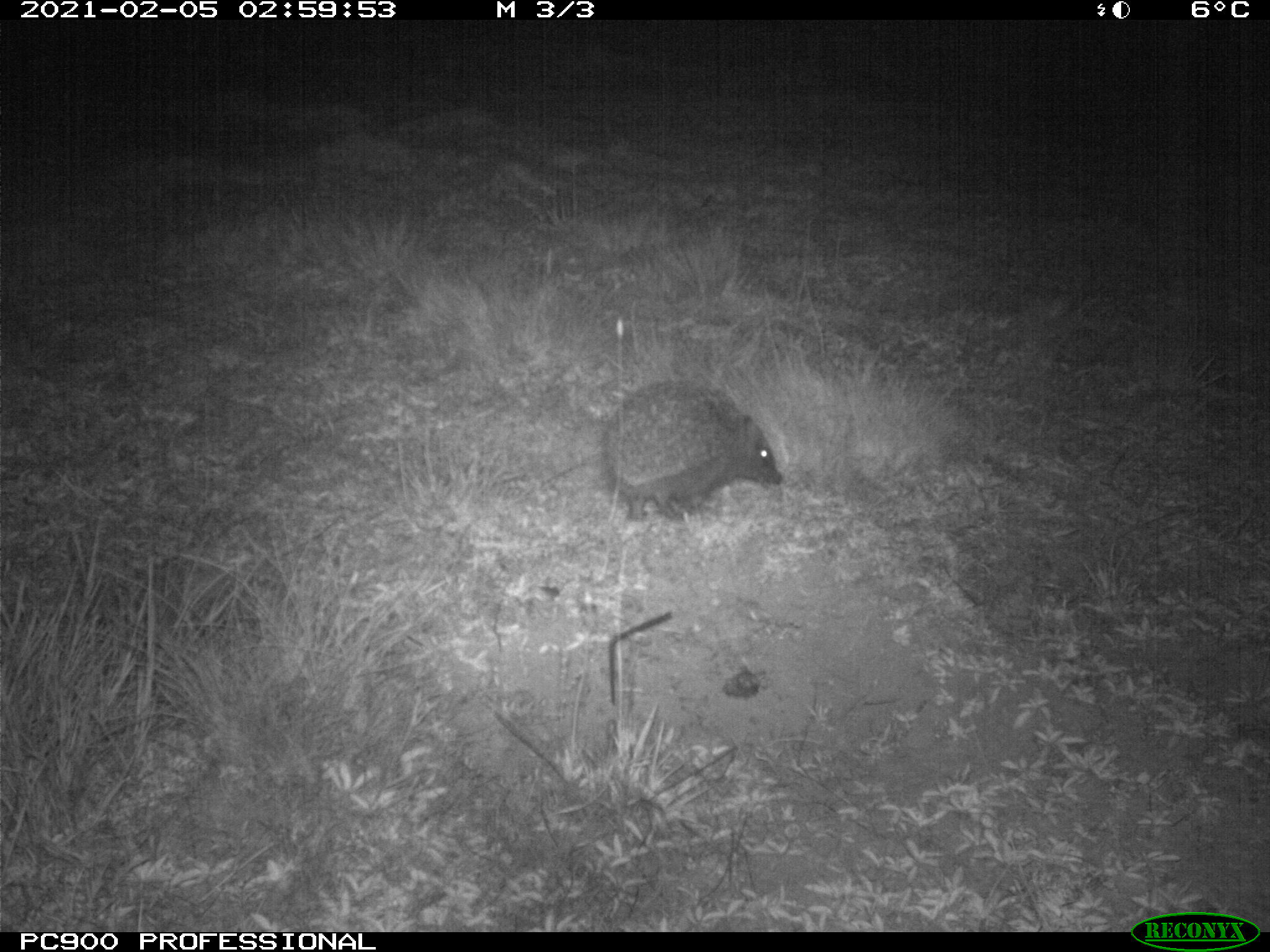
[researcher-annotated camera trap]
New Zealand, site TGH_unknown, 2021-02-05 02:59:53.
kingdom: Animalia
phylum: Chordata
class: Mammalia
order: Eulipotyphla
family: Erinaceidae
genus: Erinaceus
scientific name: Erinaceus europaeus europaeus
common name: european hedgehog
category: hedgehog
Hedgehog (european hedgehog) (Erinaceus europaeus europaeus).